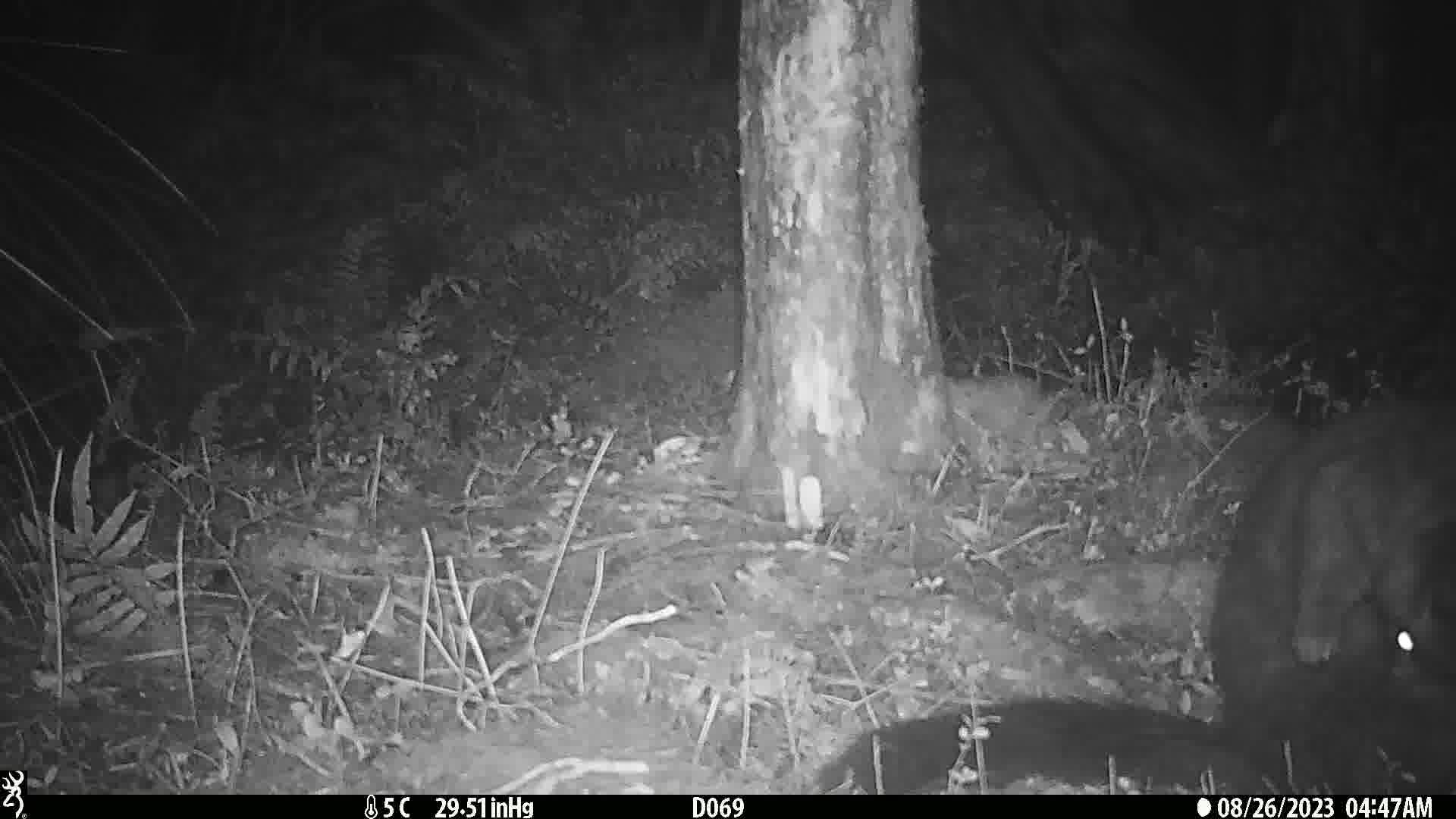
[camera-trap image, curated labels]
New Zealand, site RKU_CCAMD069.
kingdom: Animalia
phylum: Chordata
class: Mammalia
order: Diprotodontia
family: Phalangeridae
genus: Trichosurus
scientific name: Trichosurus vulpecula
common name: common brushtail possum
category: possum